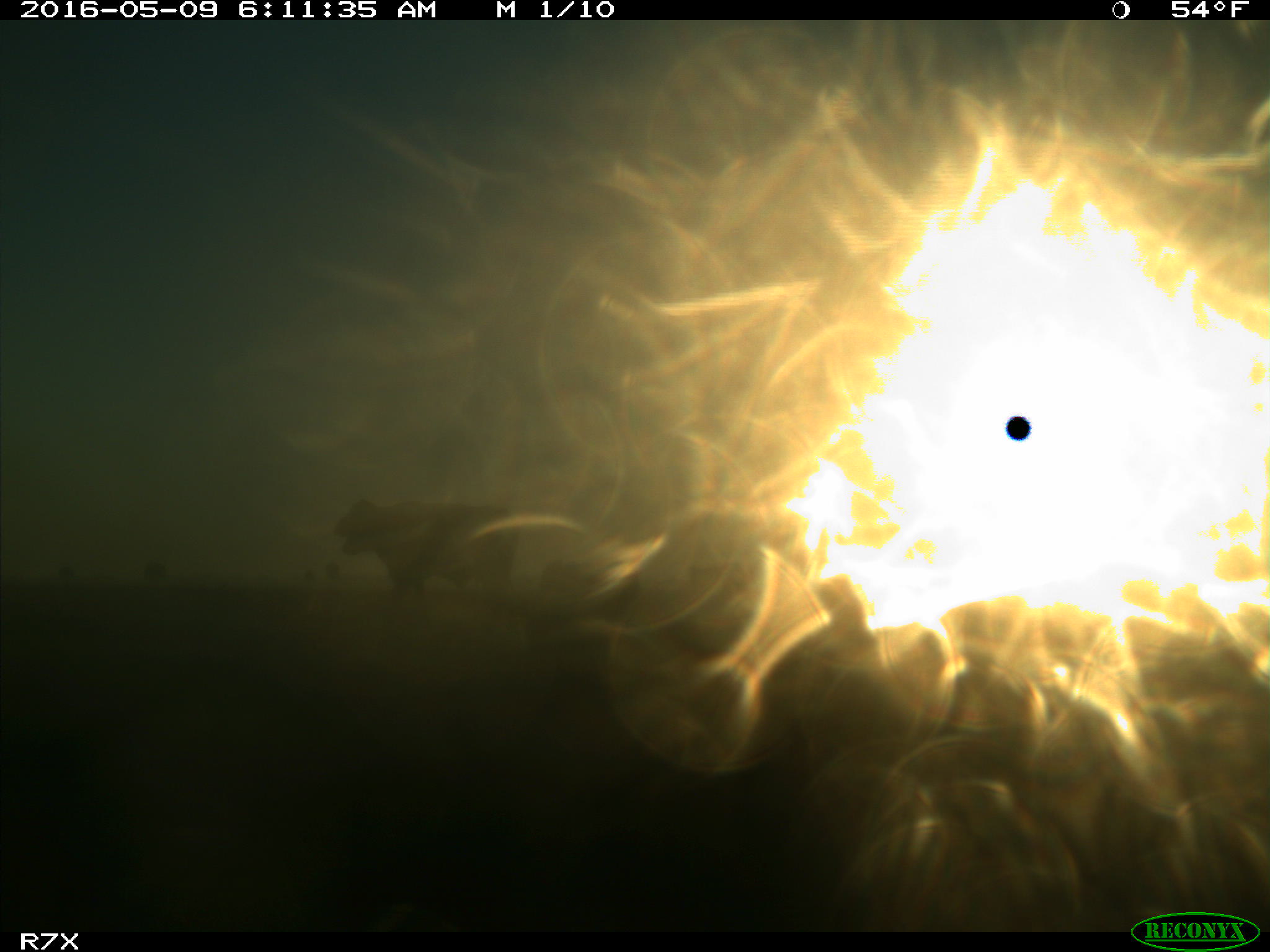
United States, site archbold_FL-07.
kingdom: Animalia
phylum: Chordata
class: Mammalia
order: Artiodactyla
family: Bovidae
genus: Bos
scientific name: Bos taurus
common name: domestic cow